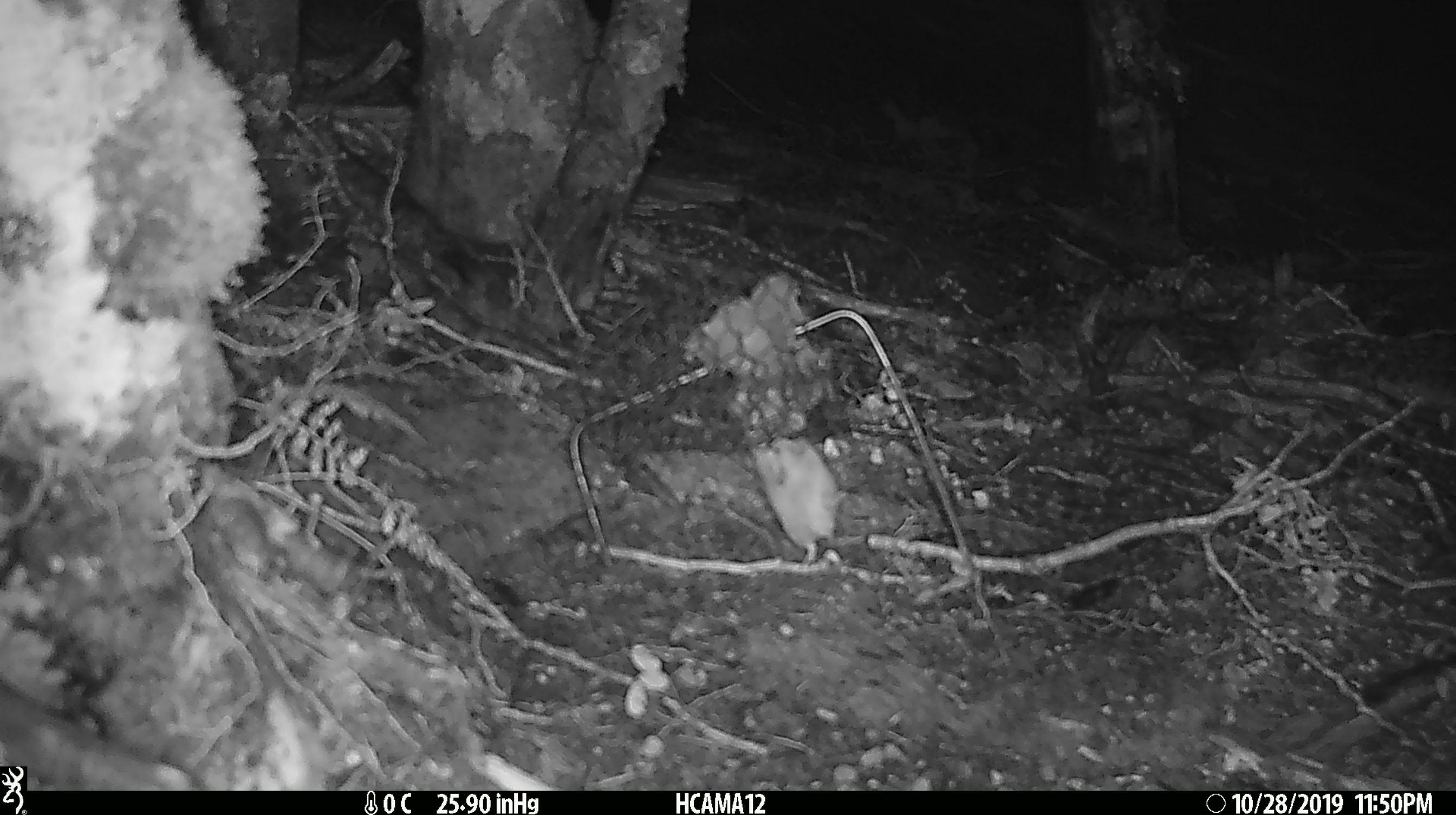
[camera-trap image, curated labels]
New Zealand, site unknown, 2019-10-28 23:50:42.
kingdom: Animalia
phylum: Chordata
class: Mammalia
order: Rodentia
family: Muridae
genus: Mus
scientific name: Mus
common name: mouse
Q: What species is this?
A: Mouse (Mus).